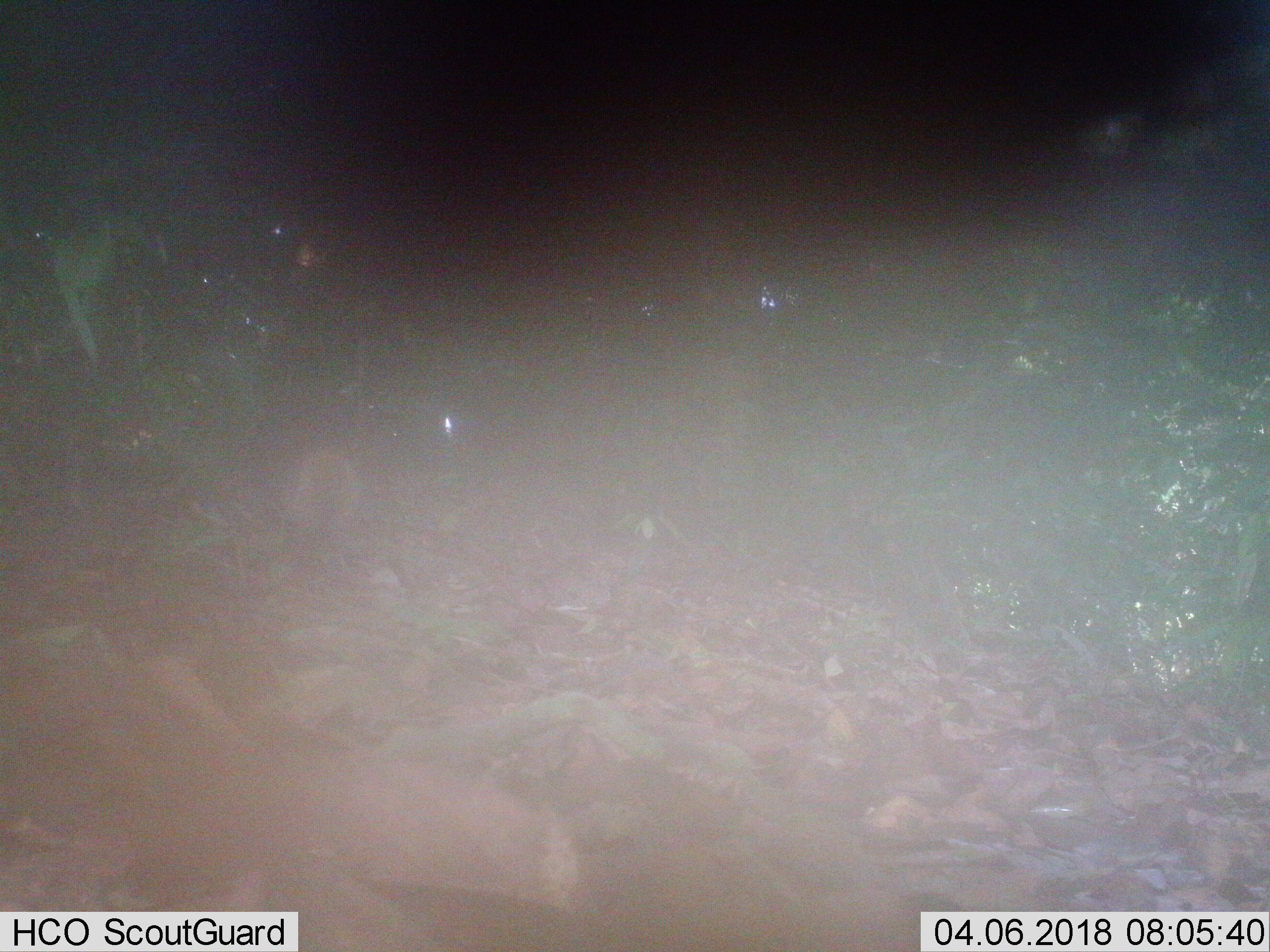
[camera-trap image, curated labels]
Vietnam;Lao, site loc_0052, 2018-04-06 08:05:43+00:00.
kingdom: Animalia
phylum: Chordata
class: Mammalia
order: Carnivora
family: Herpestidae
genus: Urva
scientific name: Urva urva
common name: crab-eating mongoose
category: crab eating mongoose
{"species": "crab eating mongoose (crab-eating mongoose) (Urva urva)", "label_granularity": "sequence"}